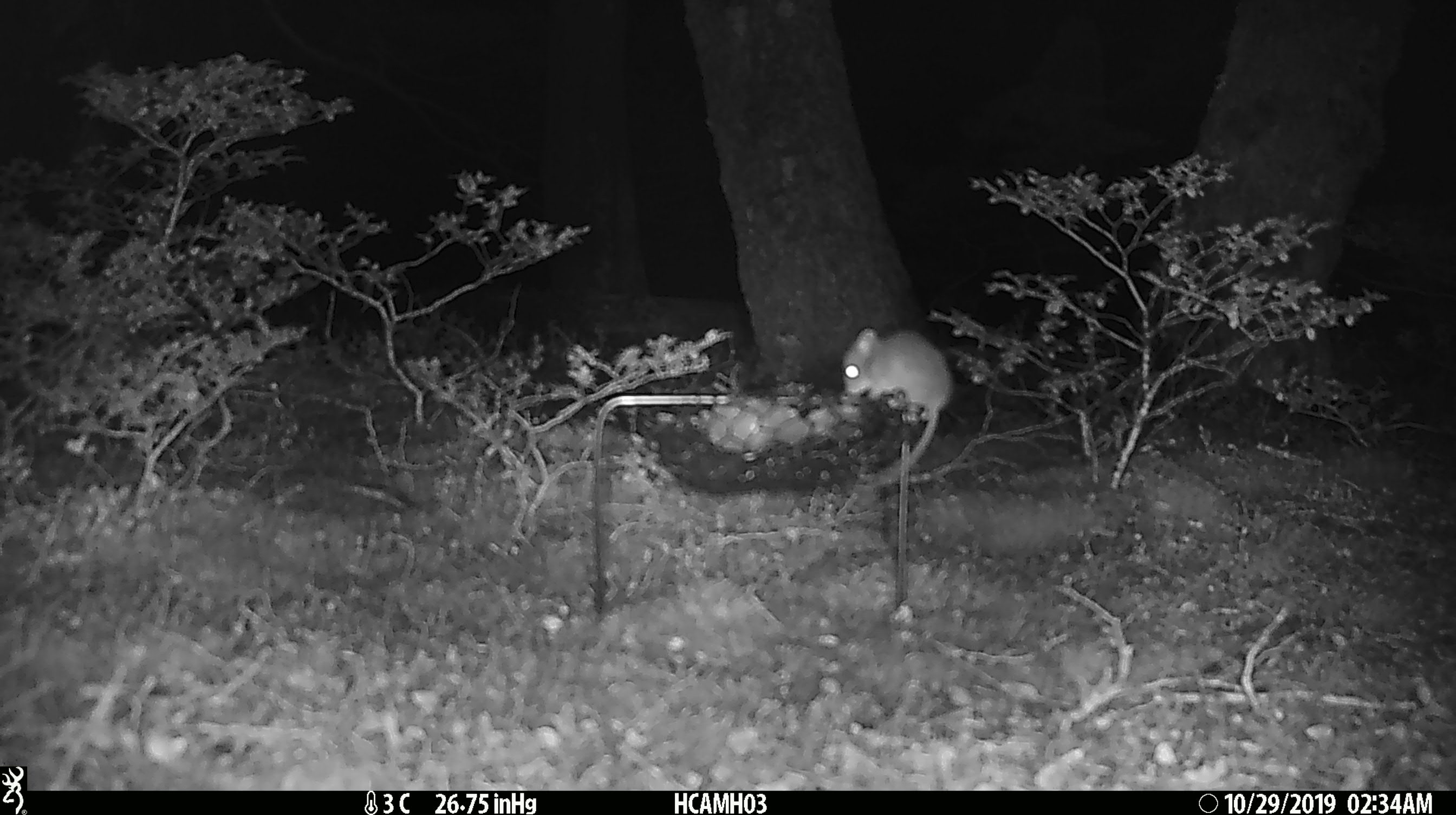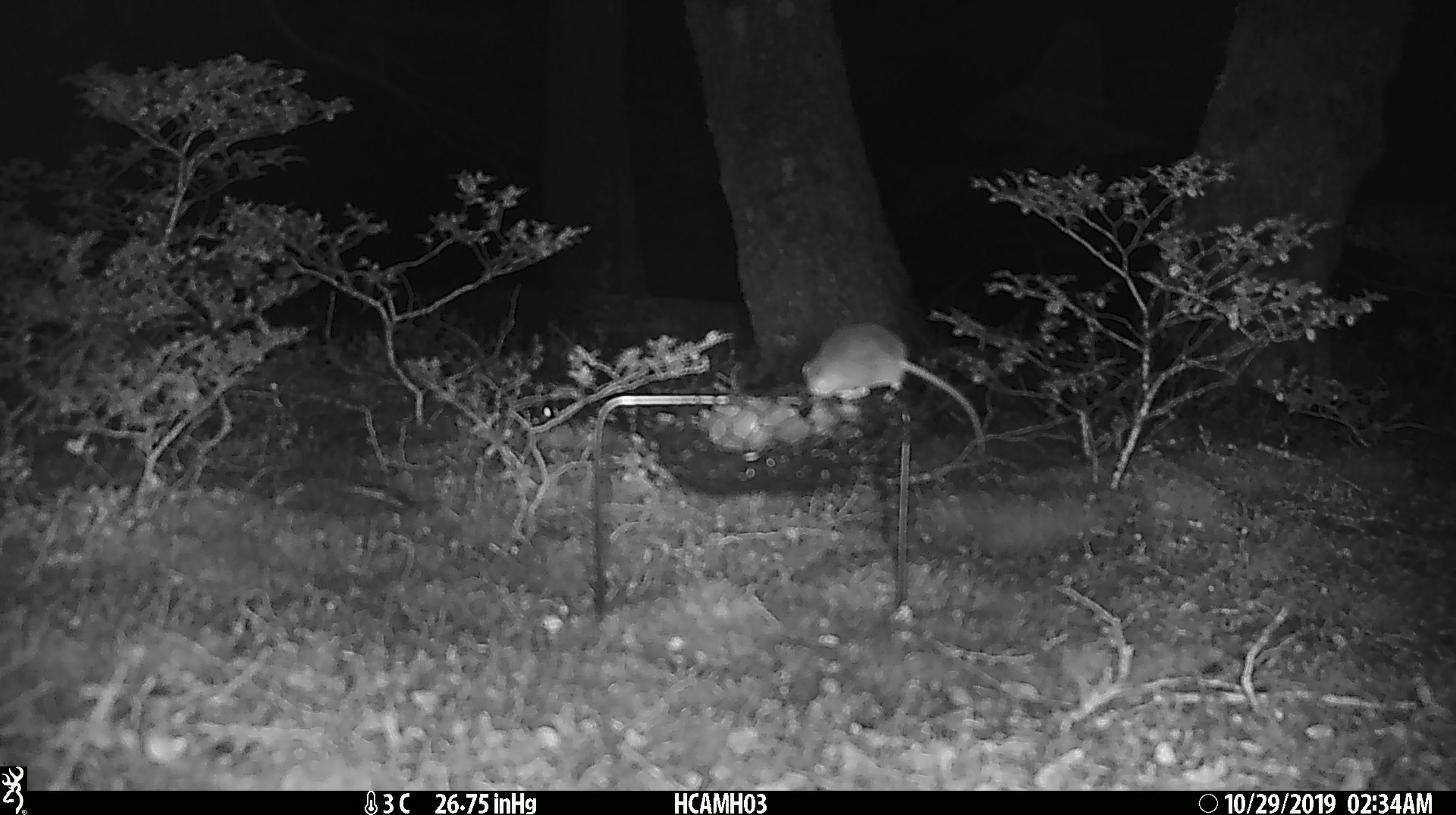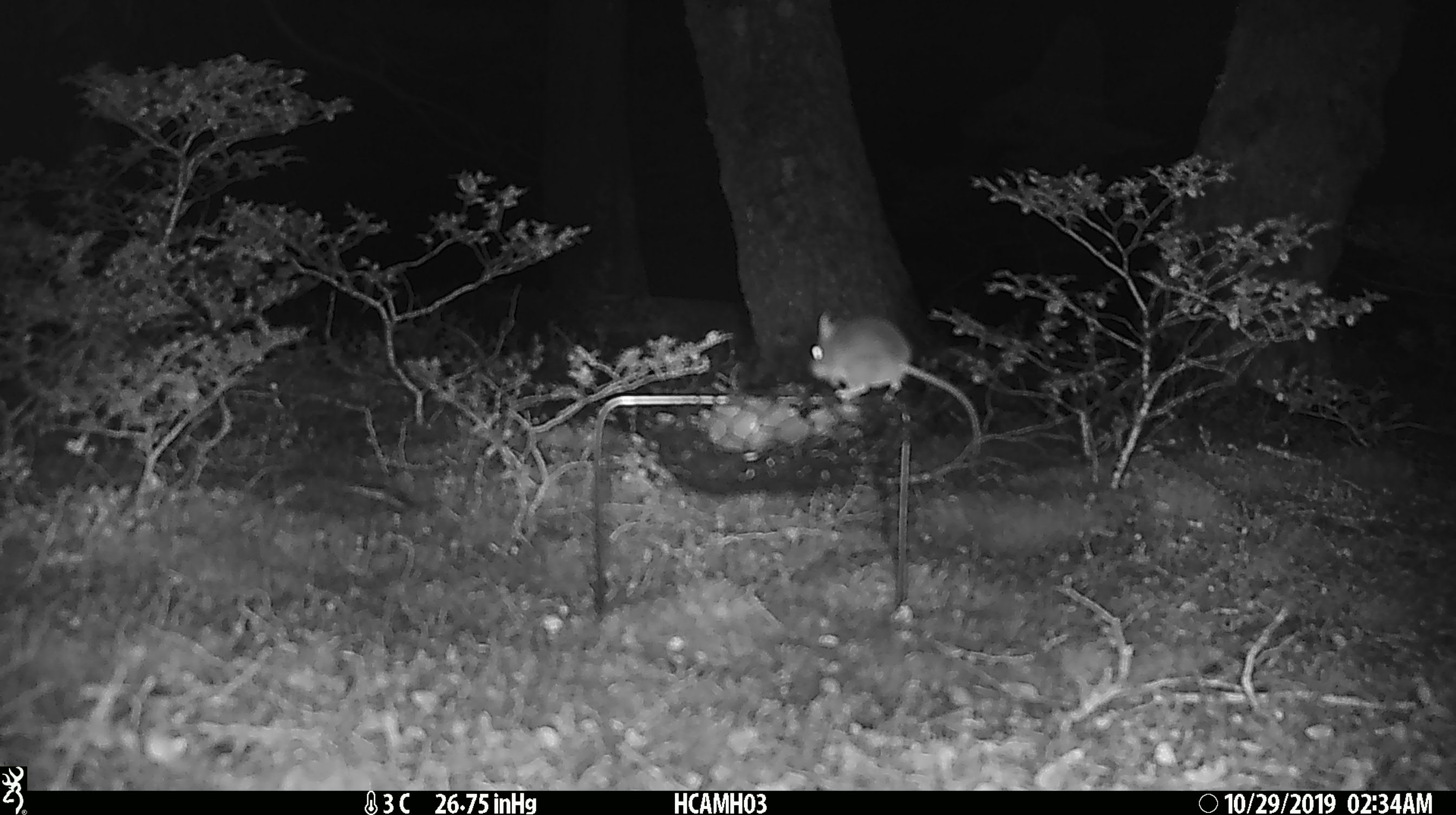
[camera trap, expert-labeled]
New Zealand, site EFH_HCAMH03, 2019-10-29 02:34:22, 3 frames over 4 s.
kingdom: Animalia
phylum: Chordata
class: Mammalia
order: Rodentia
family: Muridae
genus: Mus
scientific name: Mus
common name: mouse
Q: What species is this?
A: Mouse (Mus).